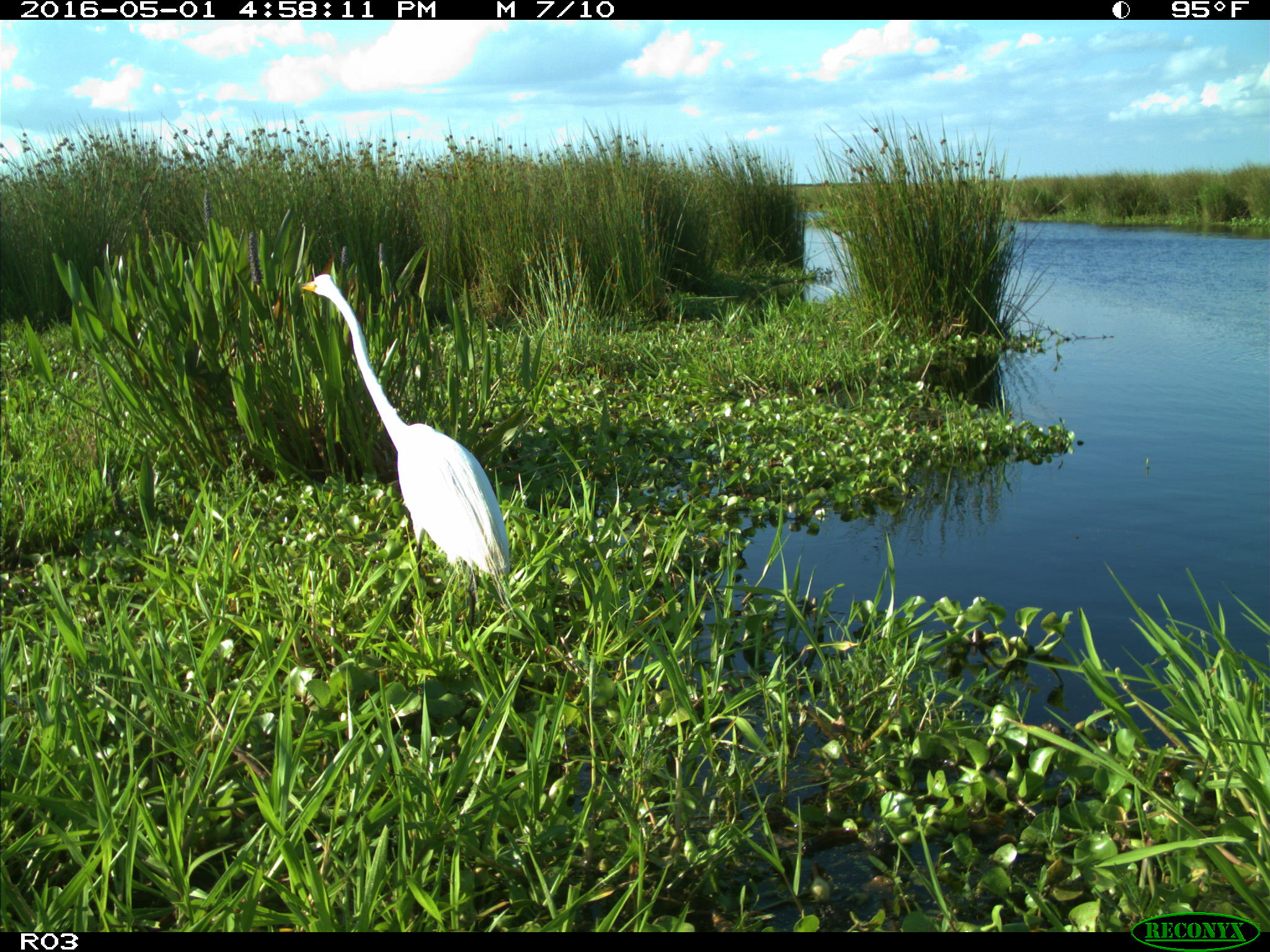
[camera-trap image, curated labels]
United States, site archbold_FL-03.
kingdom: Animalia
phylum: Chordata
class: Aves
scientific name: Aves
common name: birds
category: unidentified bird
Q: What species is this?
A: Unidentified bird (birds) (Aves).